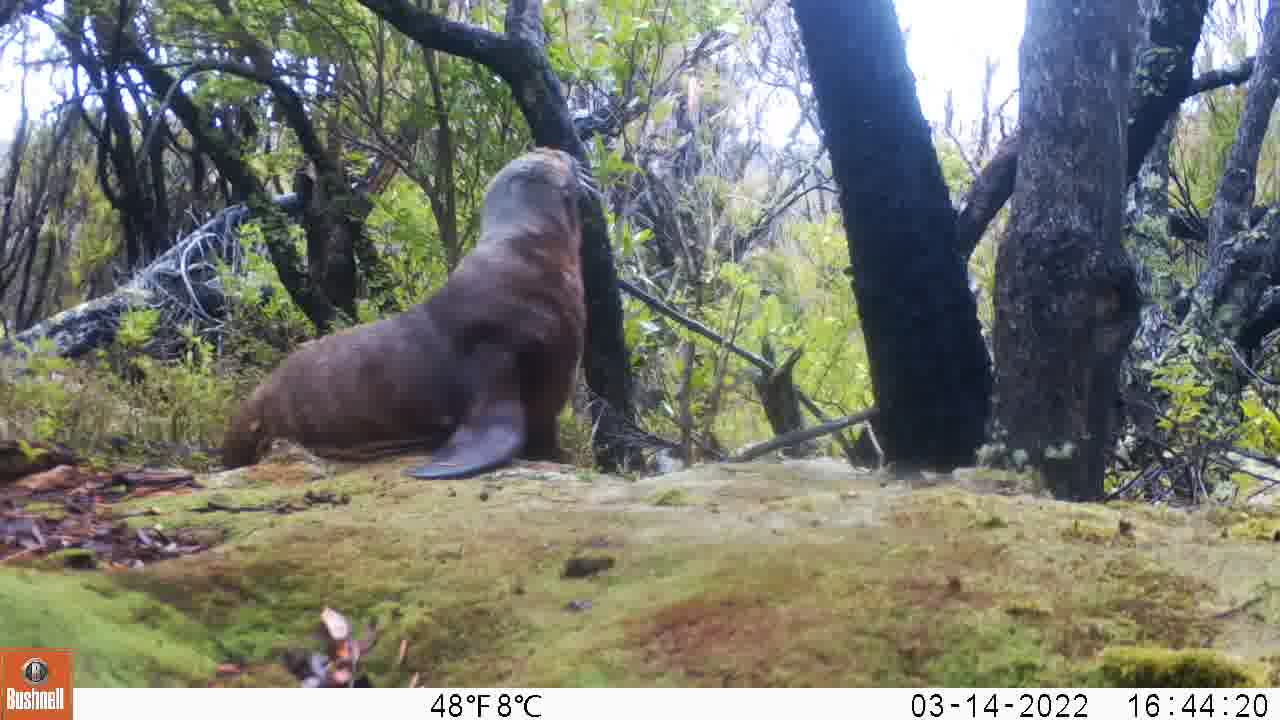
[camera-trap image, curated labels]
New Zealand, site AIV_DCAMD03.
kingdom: Animalia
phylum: Chordata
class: Mammalia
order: Carnivora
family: Otariidae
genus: Phocarctos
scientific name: Phocarctos hookeri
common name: new zealand sea lion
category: sealion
Sealion (new zealand sea lion) (Phocarctos hookeri).